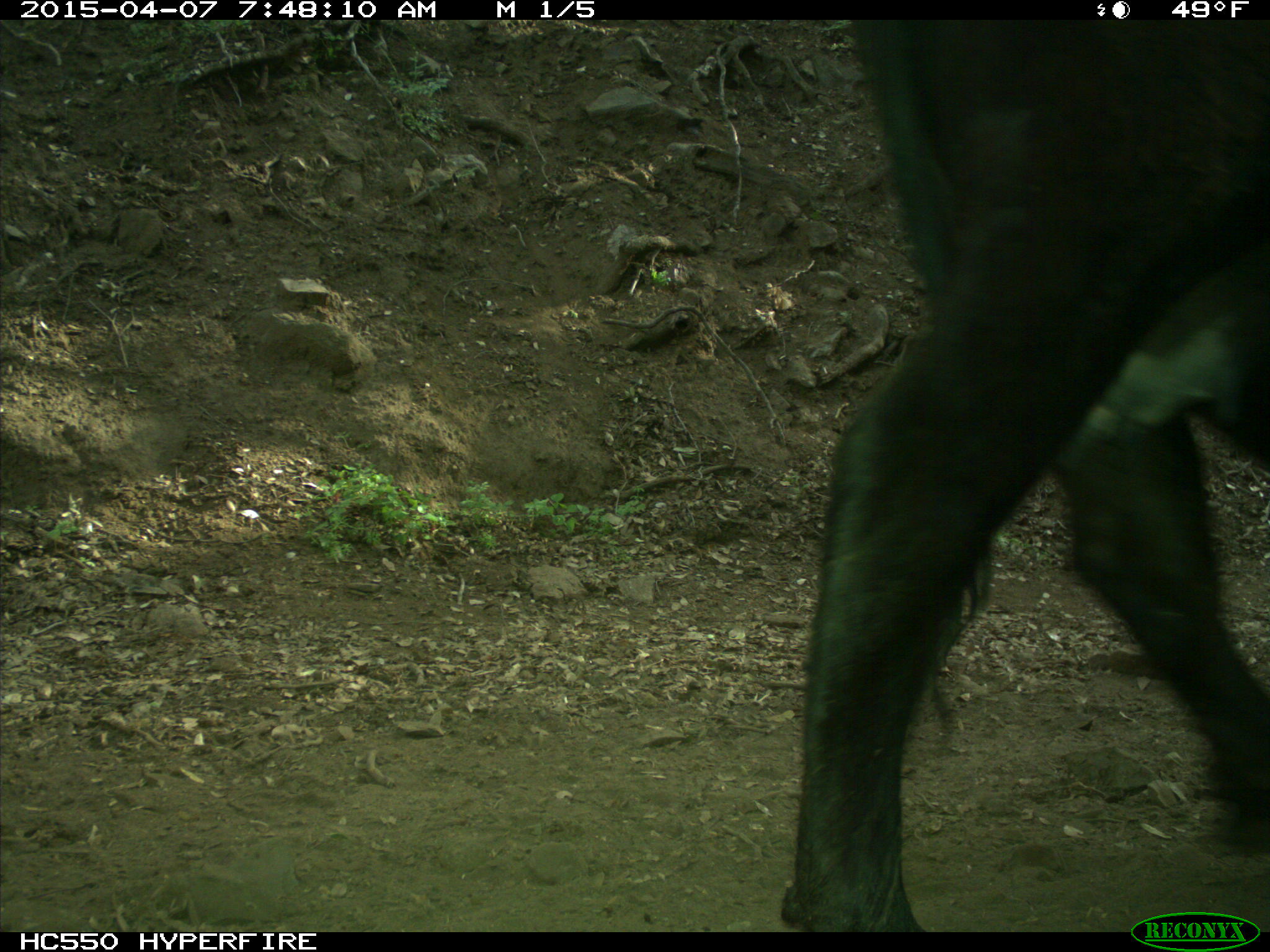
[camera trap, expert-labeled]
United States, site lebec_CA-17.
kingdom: Animalia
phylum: Chordata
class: Mammalia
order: Artiodactyla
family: Bovidae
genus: Bos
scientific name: Bos taurus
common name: domestic cow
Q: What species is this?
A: Bos taurus (domestic cow).